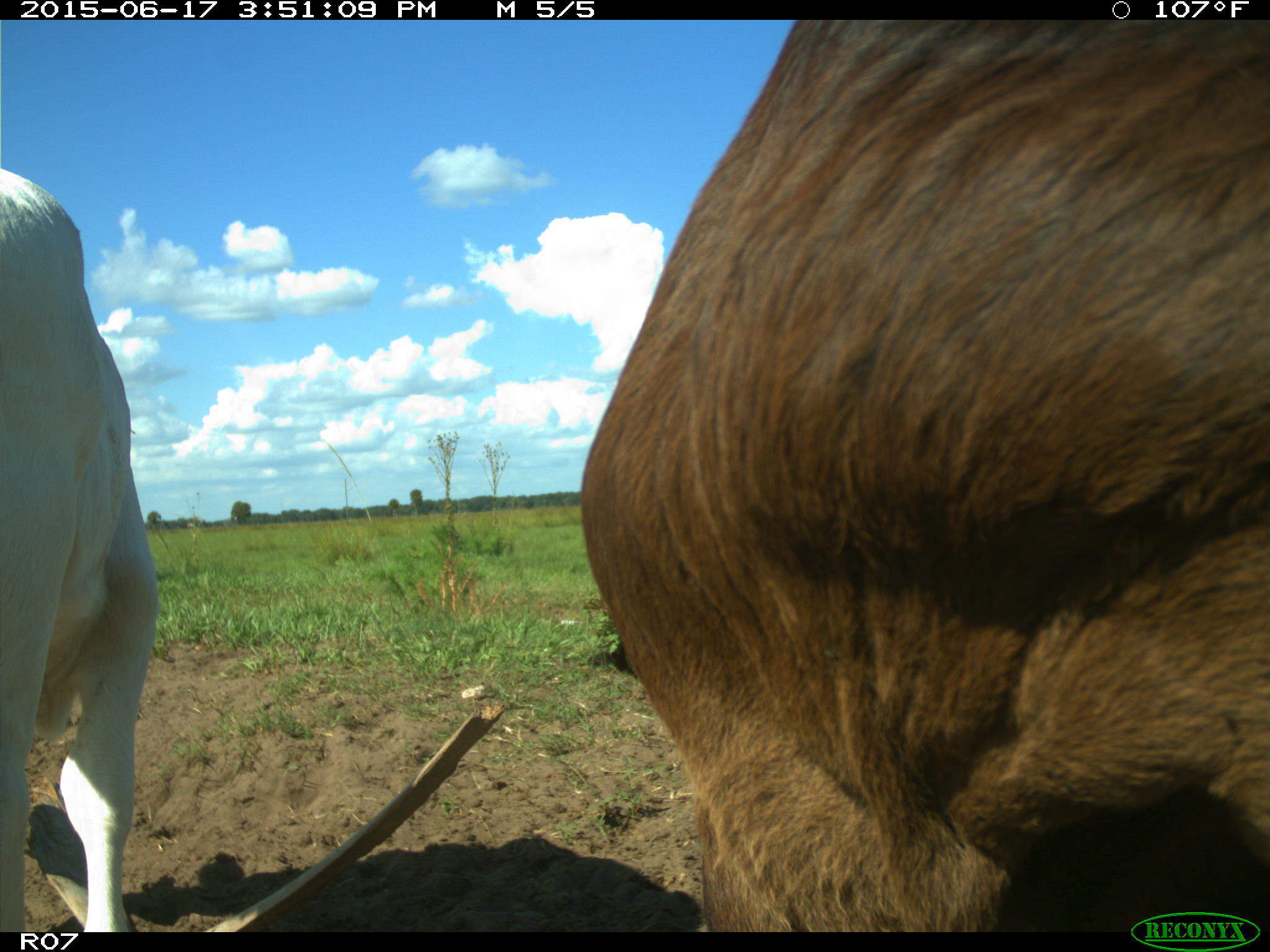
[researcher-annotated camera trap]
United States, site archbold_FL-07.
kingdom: Animalia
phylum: Chordata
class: Mammalia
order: Artiodactyla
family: Bovidae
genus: Bos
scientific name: Bos taurus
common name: domestic cow